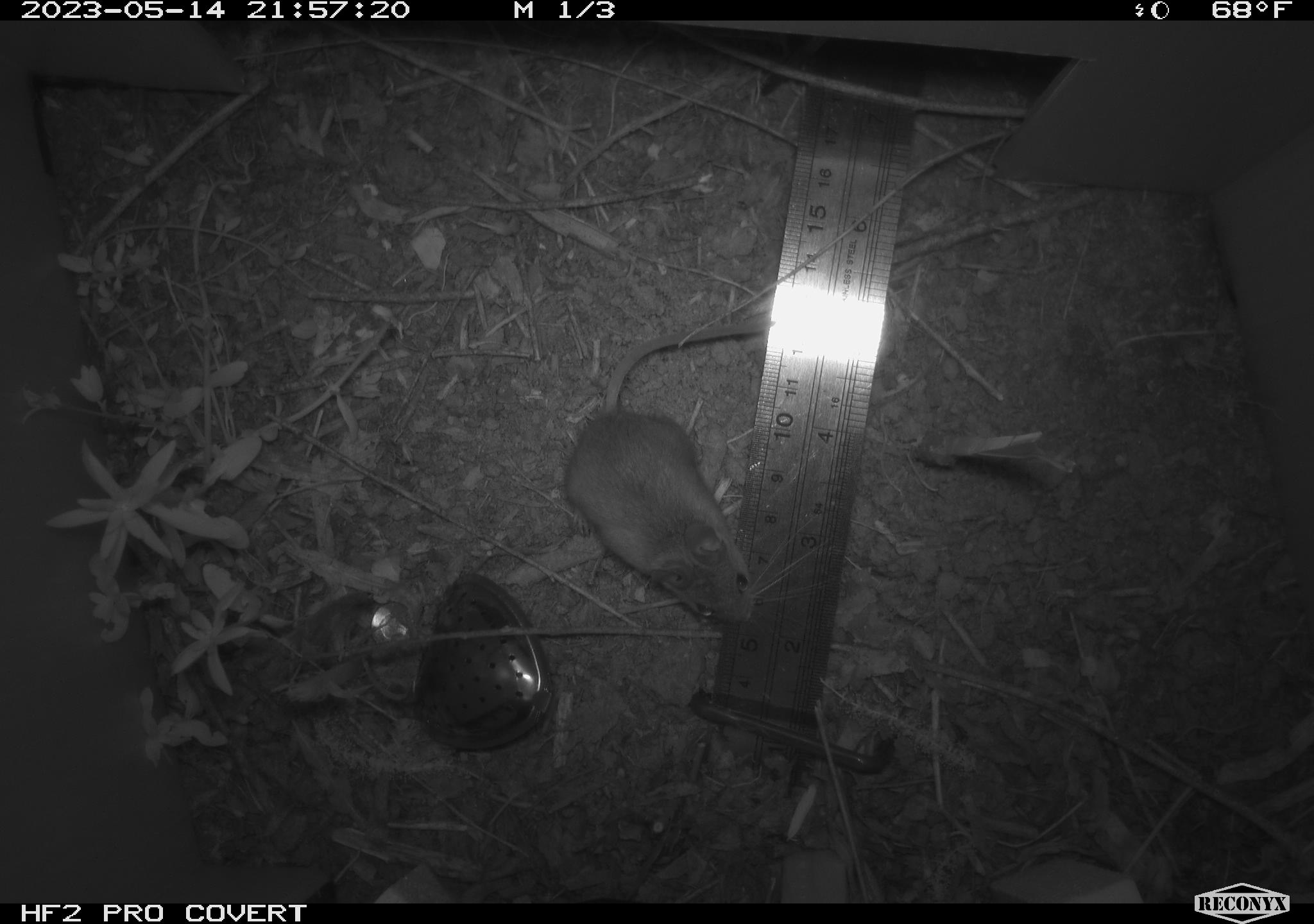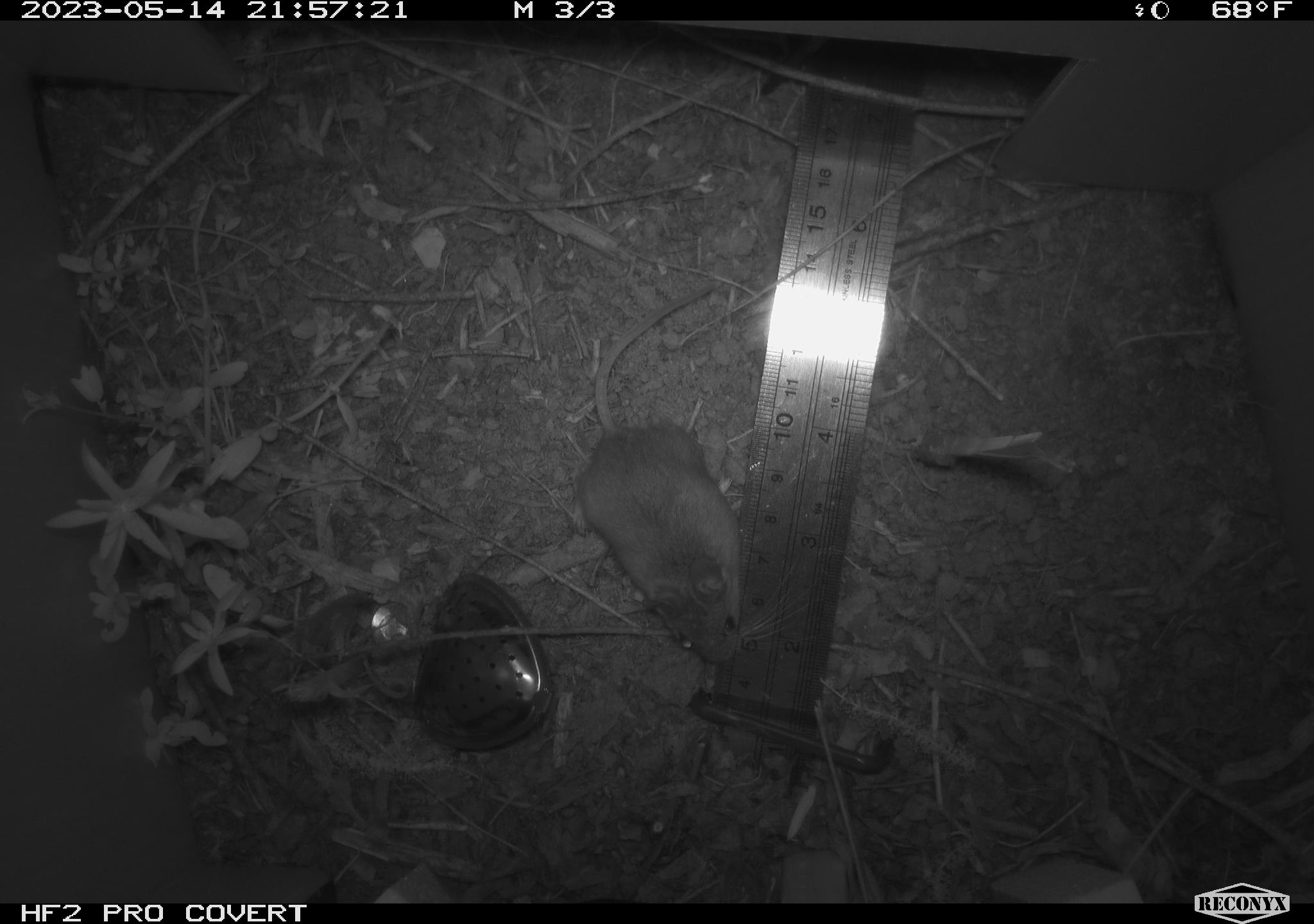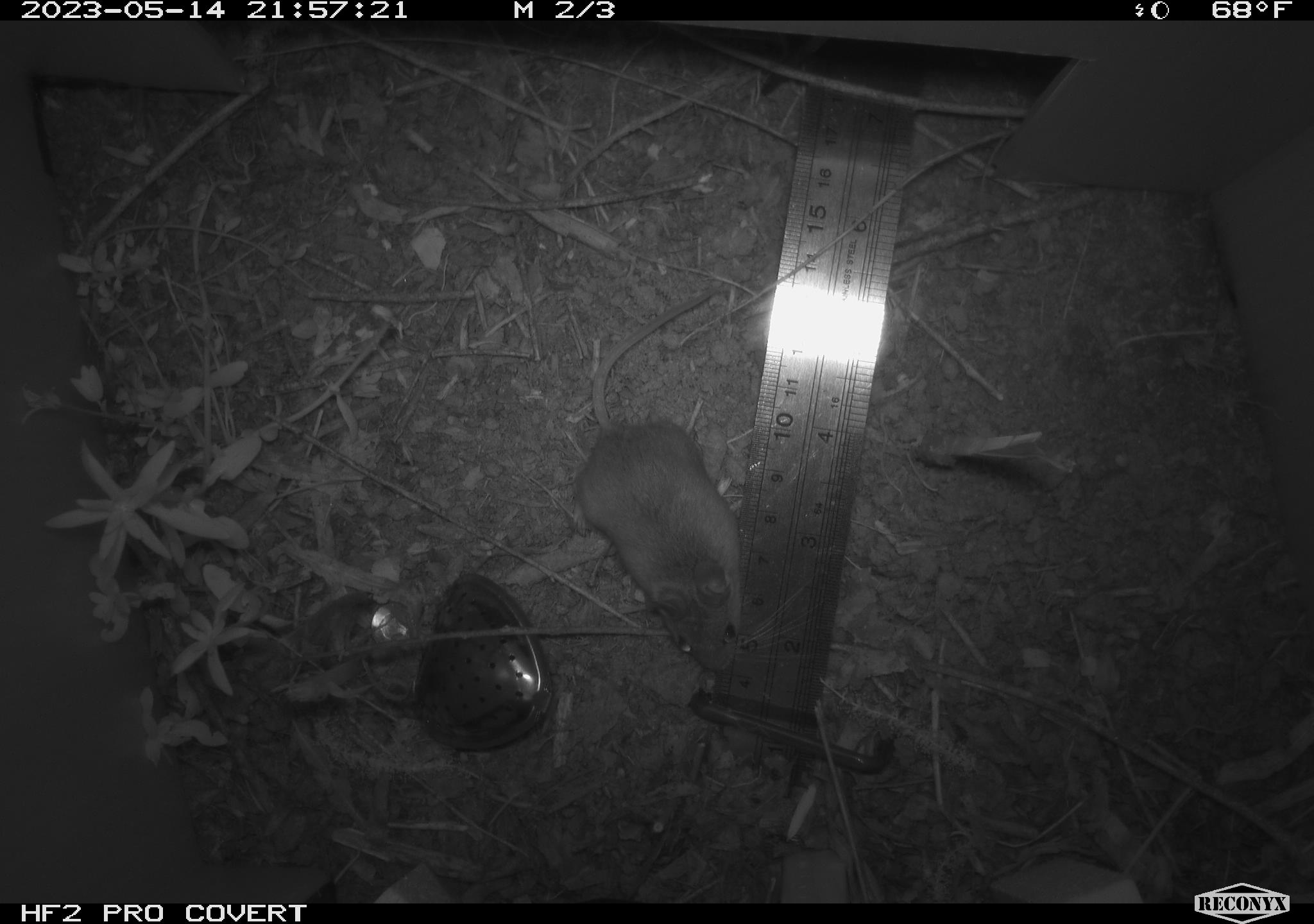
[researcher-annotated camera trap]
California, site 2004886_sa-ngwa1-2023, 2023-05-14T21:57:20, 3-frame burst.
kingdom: Animalia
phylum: Chordata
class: Mammalia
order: Rodentia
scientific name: Rodentia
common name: mouse species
Mouse species (Rodentia).